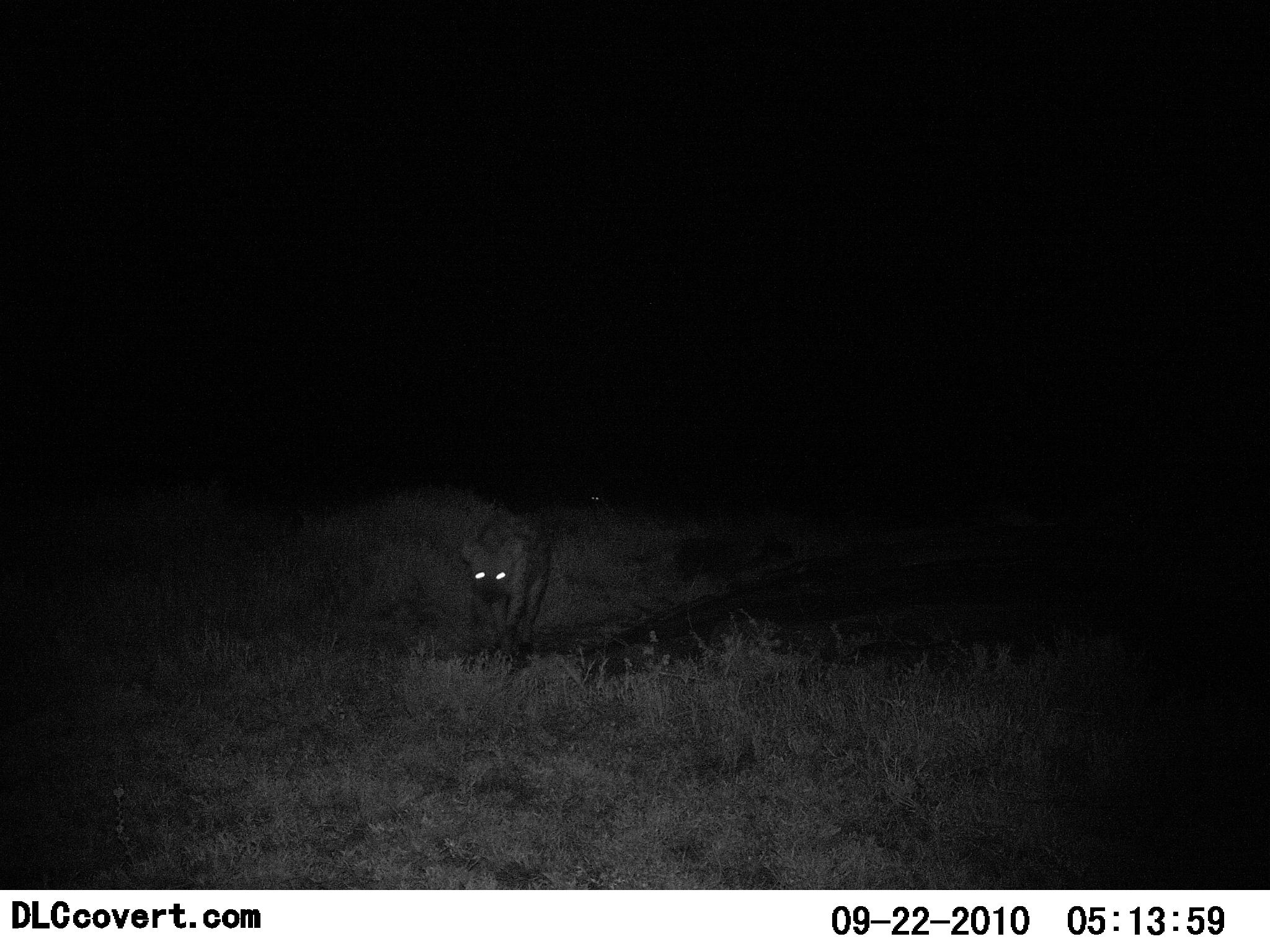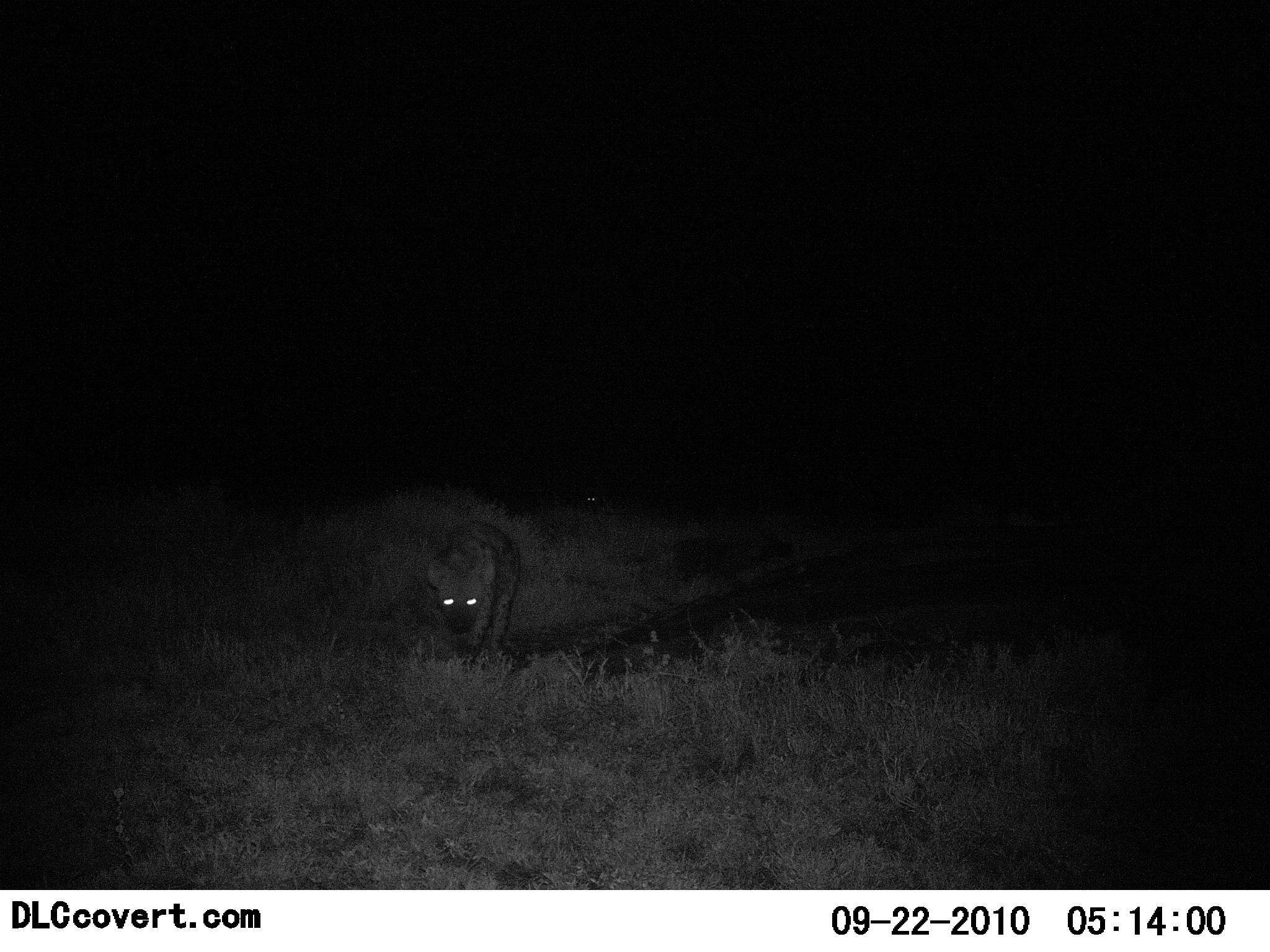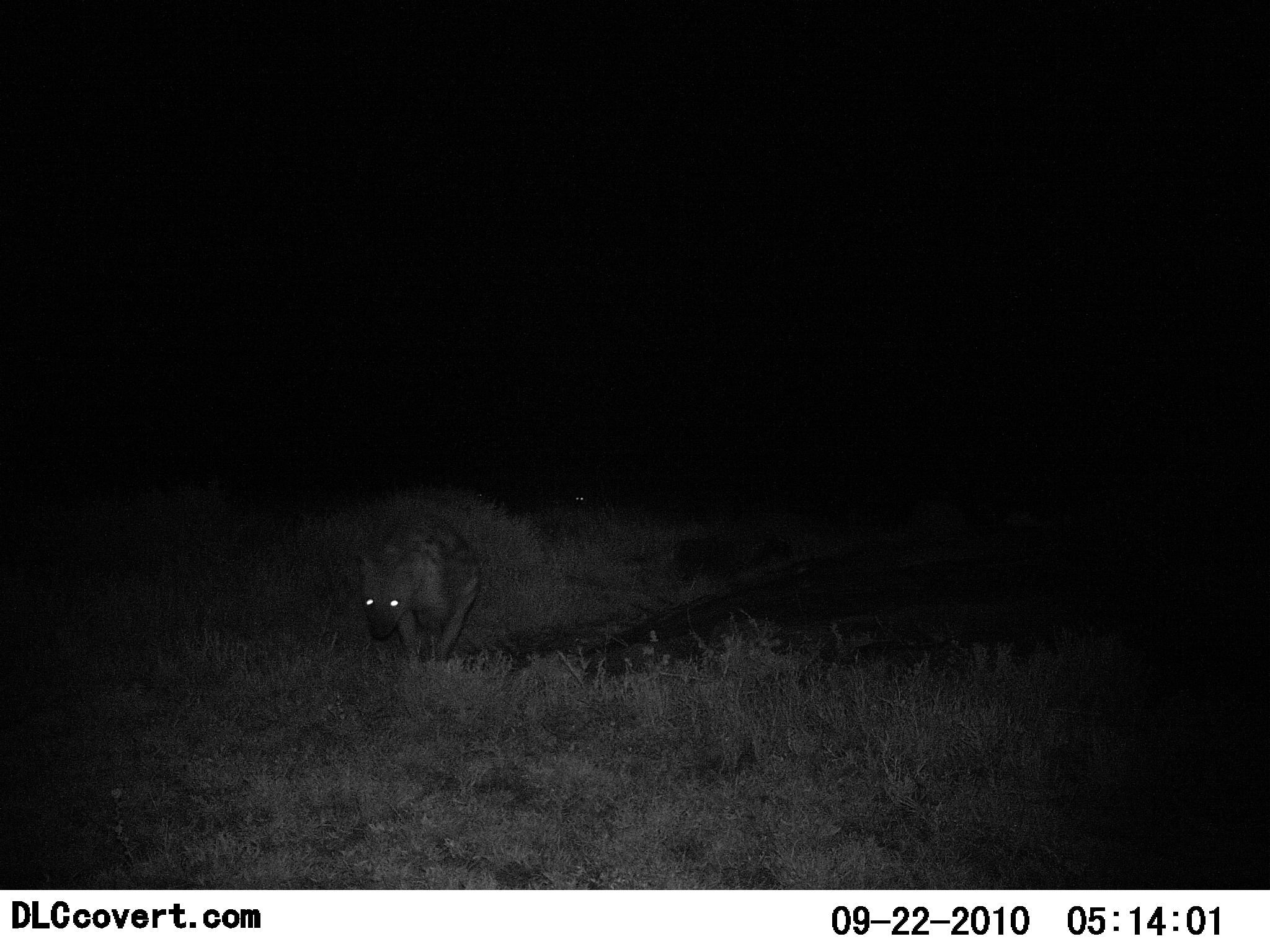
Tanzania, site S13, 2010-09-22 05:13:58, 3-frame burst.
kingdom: Animalia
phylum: Chordata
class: Mammalia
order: Carnivora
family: Hyaenidae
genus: Crocuta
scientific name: Crocuta crocuta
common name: spotted hyena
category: hyenaspotted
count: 2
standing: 0%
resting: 0%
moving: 100%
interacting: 0%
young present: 0%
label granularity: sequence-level